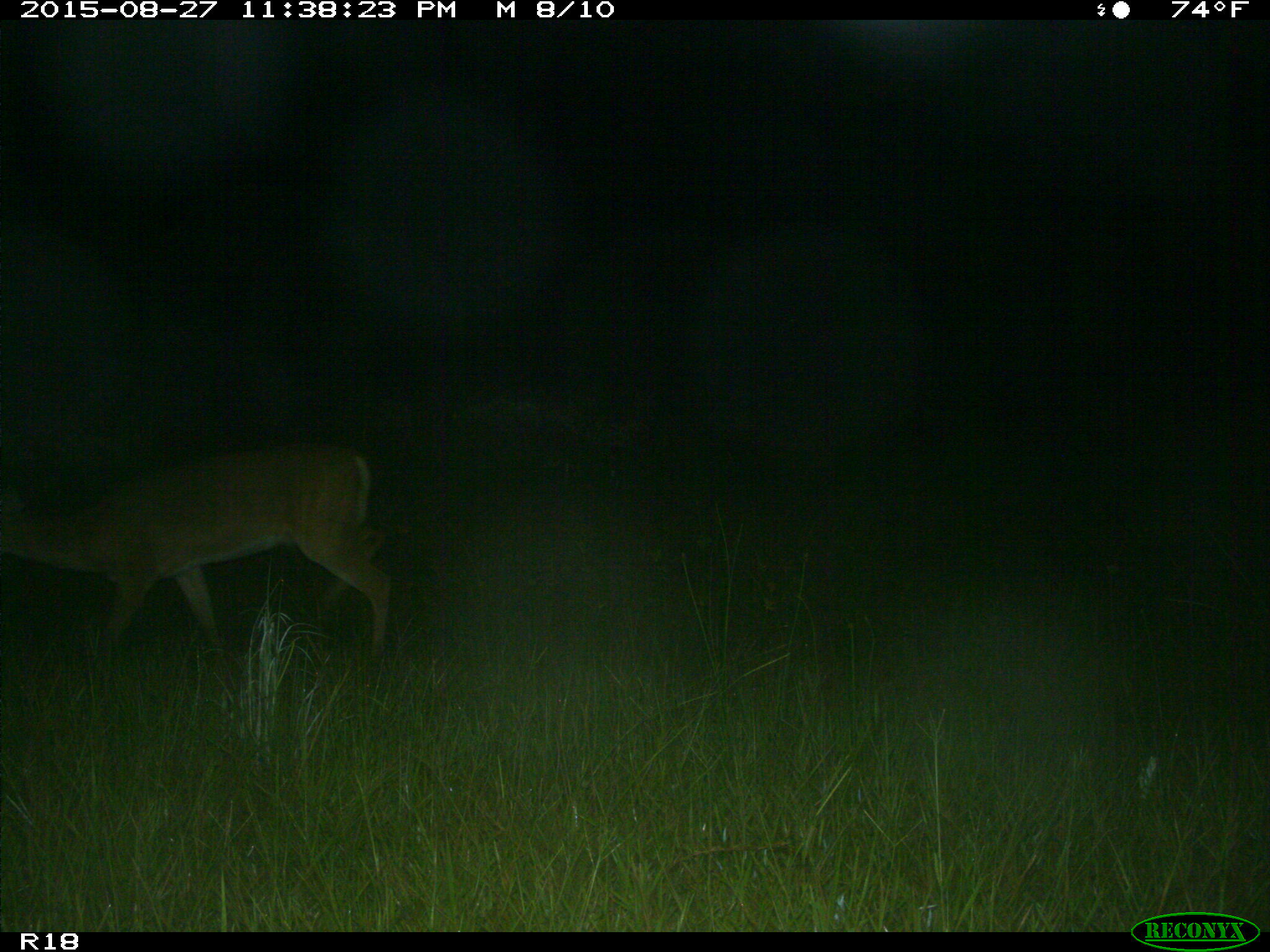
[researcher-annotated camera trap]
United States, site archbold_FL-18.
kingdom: Animalia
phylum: Chordata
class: Mammalia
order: Artiodactyla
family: Cervidae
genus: Odocoileus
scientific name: Odocoileus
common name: deer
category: unidentified deer